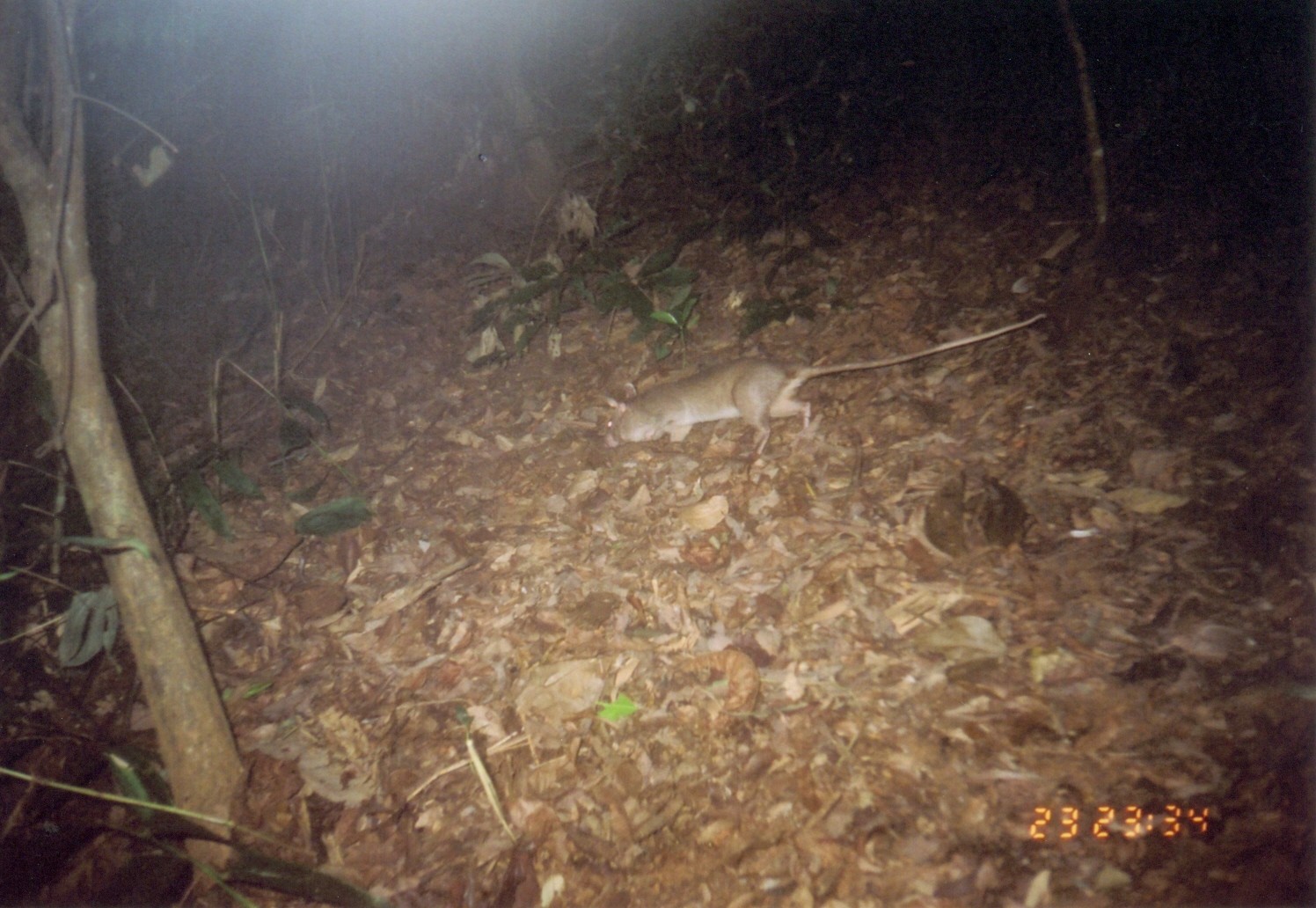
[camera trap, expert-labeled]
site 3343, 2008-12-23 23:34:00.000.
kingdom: Animalia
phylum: Chordata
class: Mammalia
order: Rodentia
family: Nesomyidae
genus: Cricetomys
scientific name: Cricetomys gambianus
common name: african giant pouched rat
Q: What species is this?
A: Cricetomys gambianus (african giant pouched rat).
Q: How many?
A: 1.